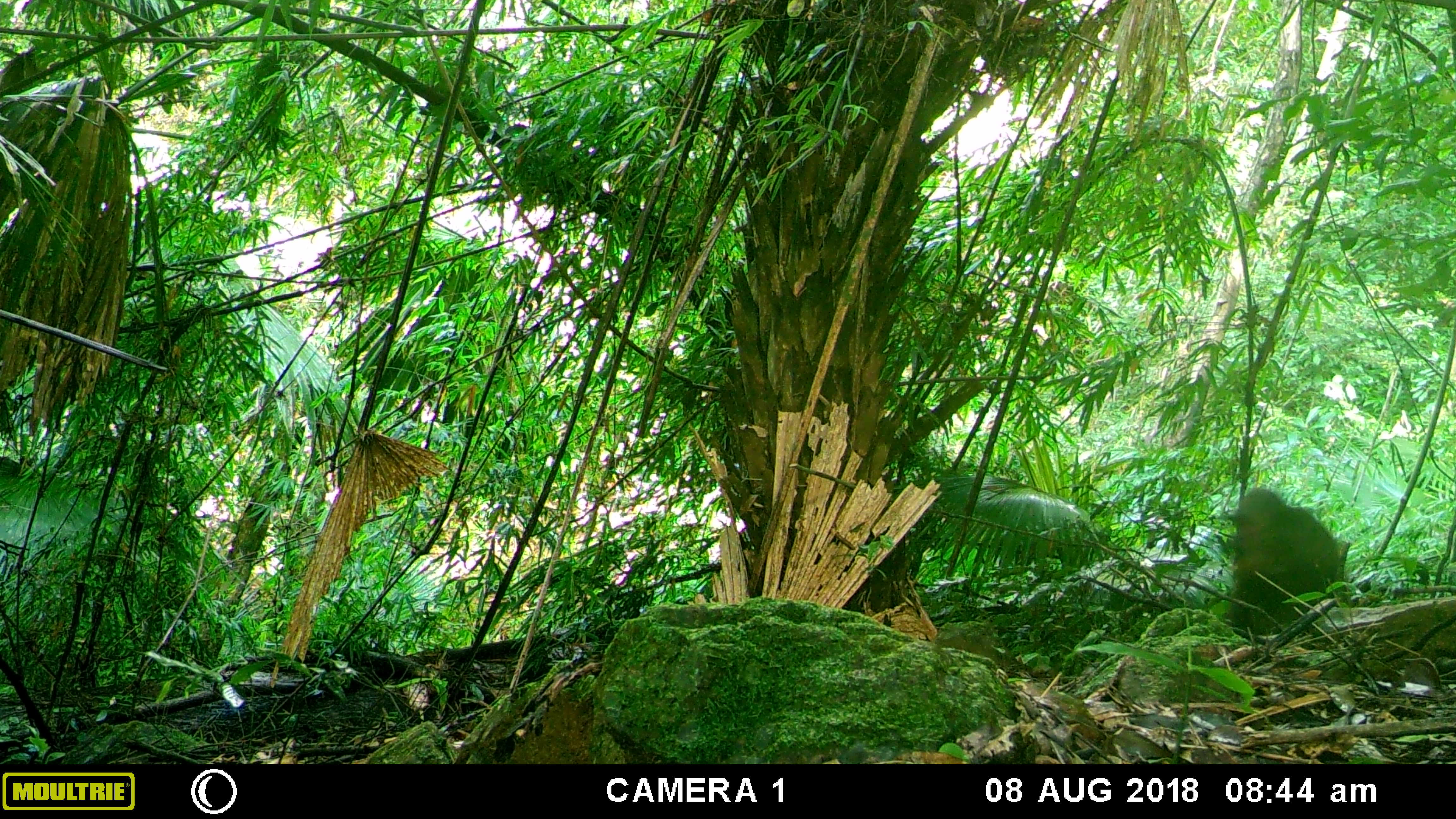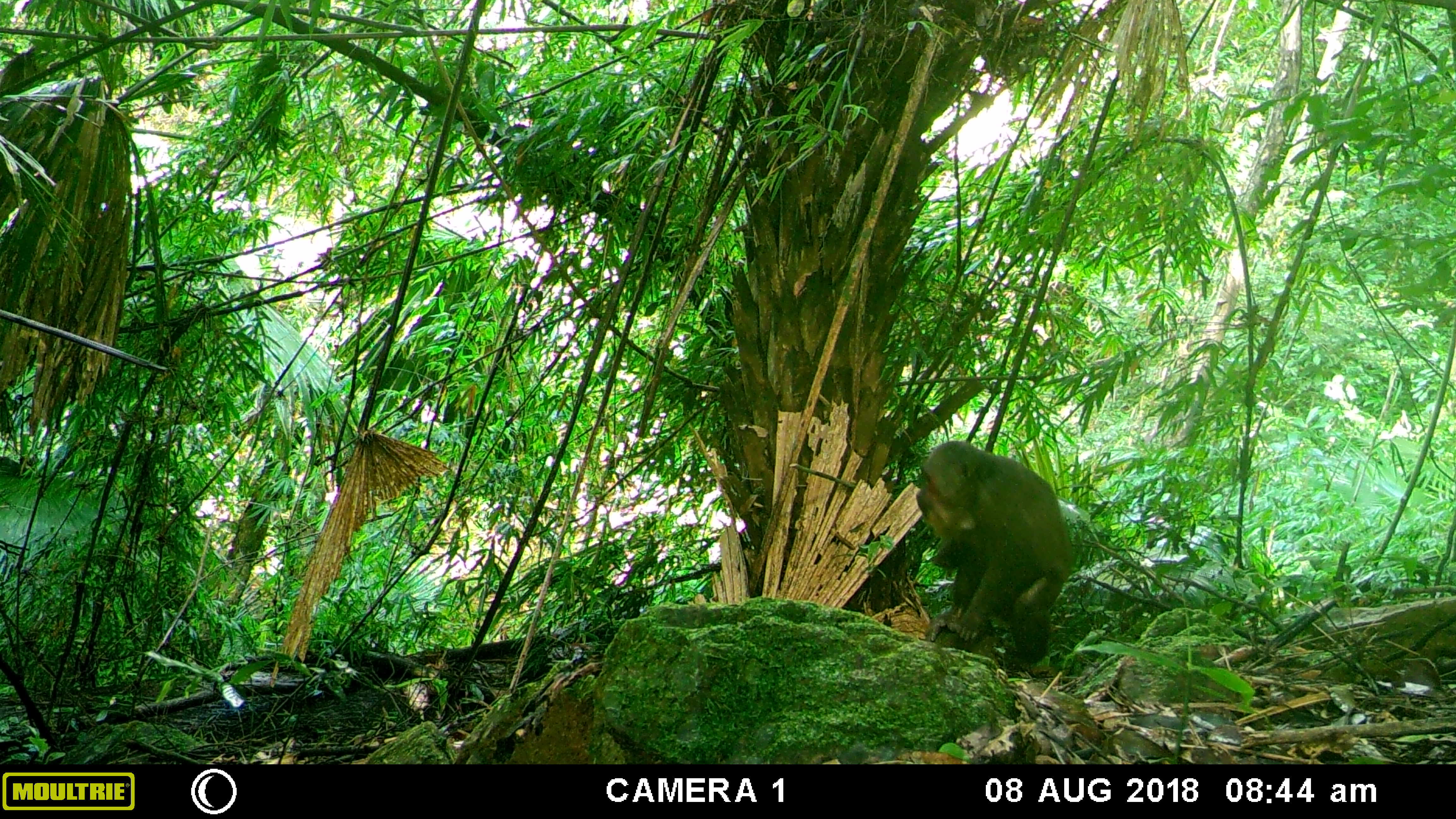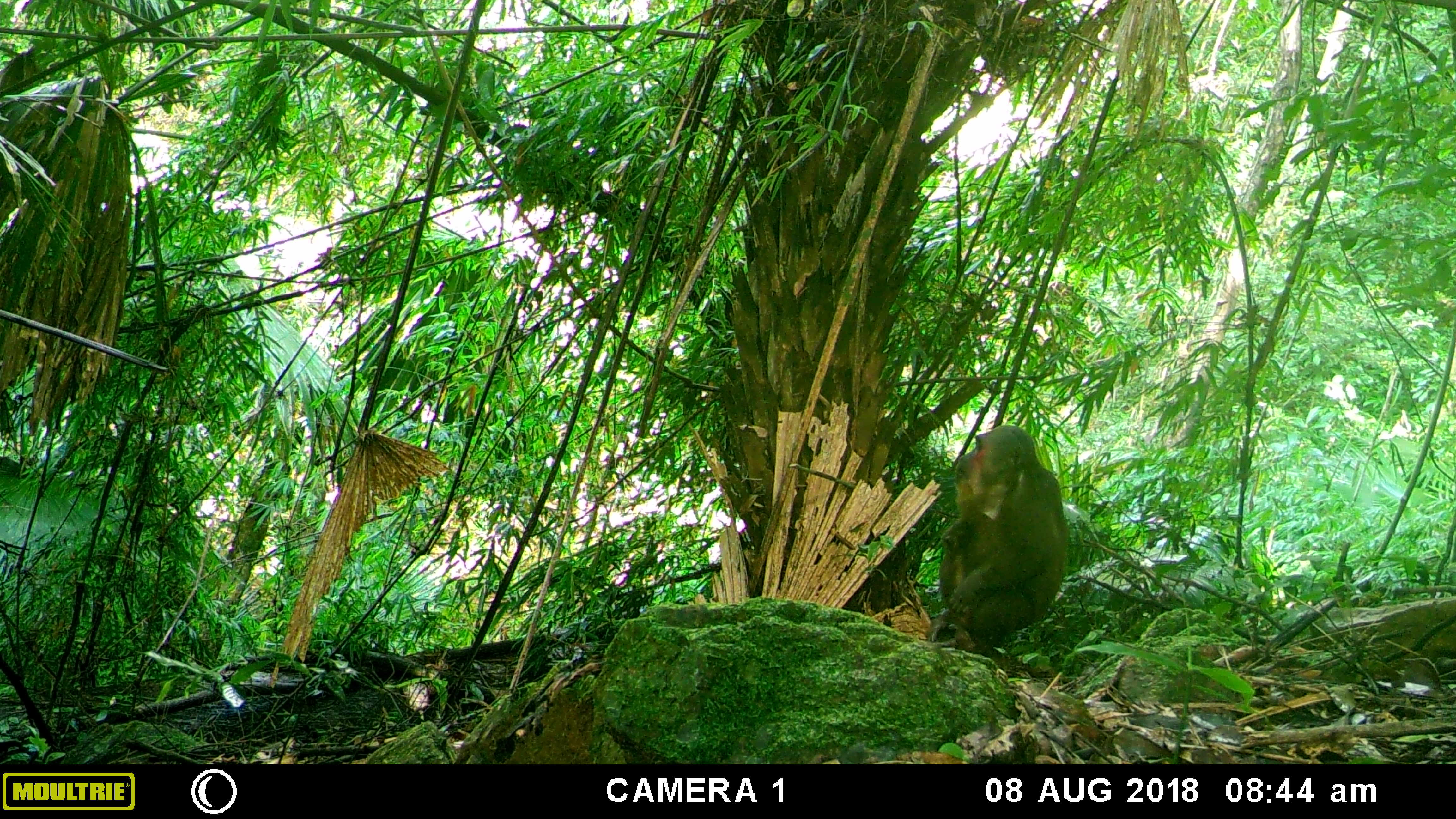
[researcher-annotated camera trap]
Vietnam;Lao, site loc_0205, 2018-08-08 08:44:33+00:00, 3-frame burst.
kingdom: Animalia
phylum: Chordata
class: Mammalia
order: Primates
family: Cercopithecidae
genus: Macaca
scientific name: Macaca arctoides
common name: stump-tailed macaque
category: stump tailed macaque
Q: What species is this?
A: Stump tailed macaque (stump-tailed macaque) (Macaca arctoides).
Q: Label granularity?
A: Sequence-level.